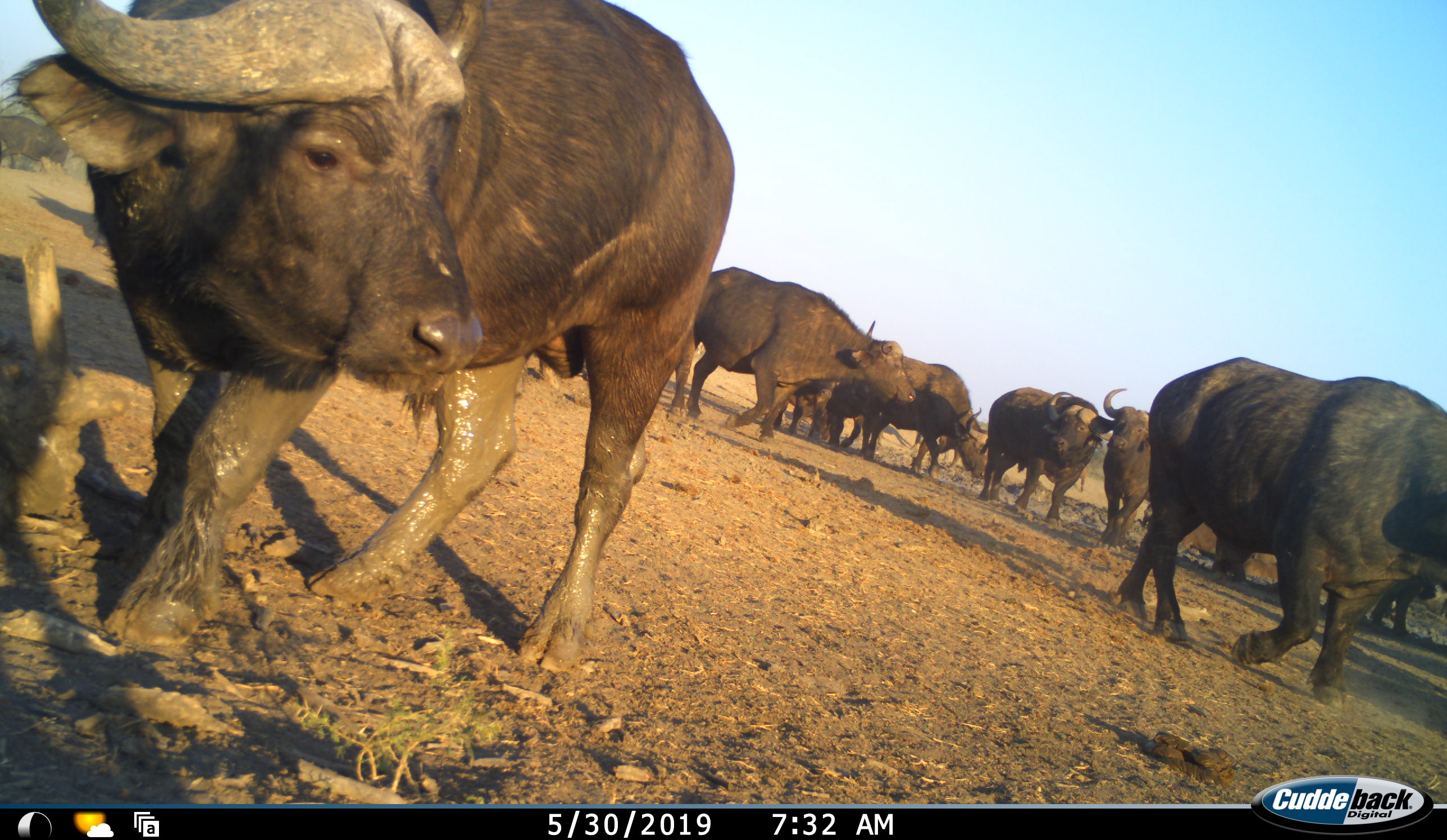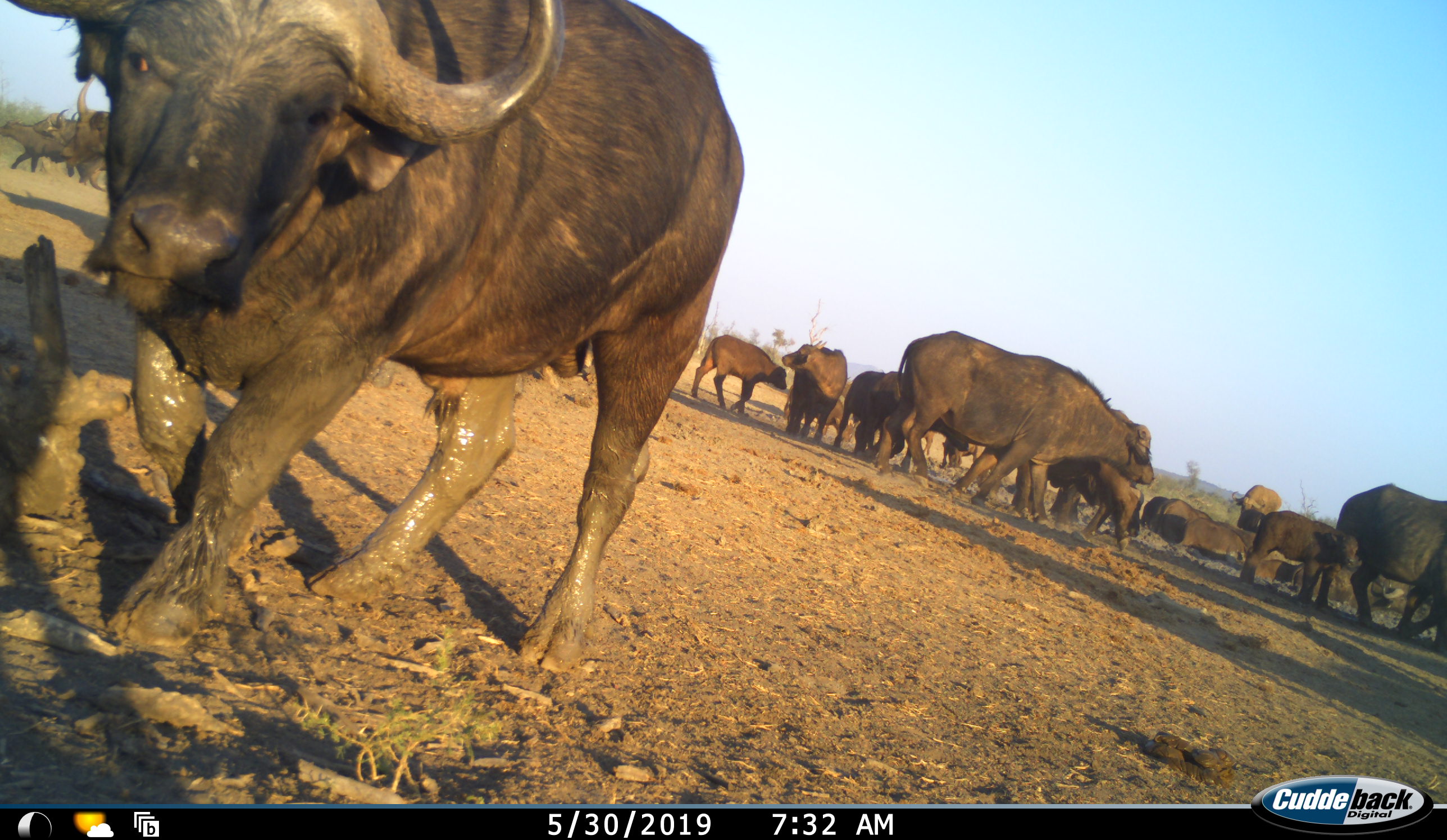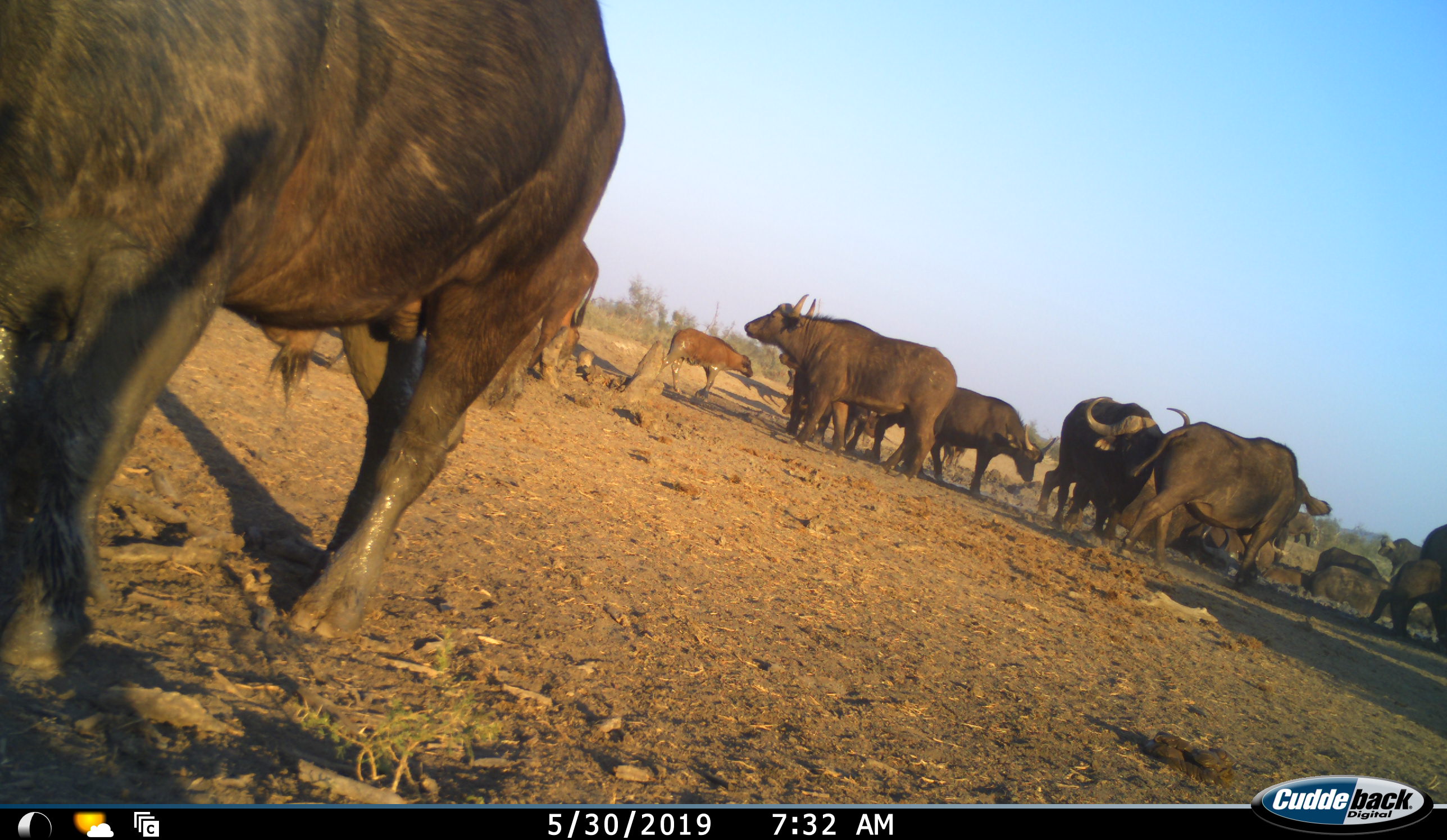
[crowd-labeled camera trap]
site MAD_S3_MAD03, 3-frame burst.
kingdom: Animalia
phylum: Chordata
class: Mammalia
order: Artiodactyla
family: Bovidae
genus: Syncerus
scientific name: Syncerus caffer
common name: african buffalo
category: buffalo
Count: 11-50.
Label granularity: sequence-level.